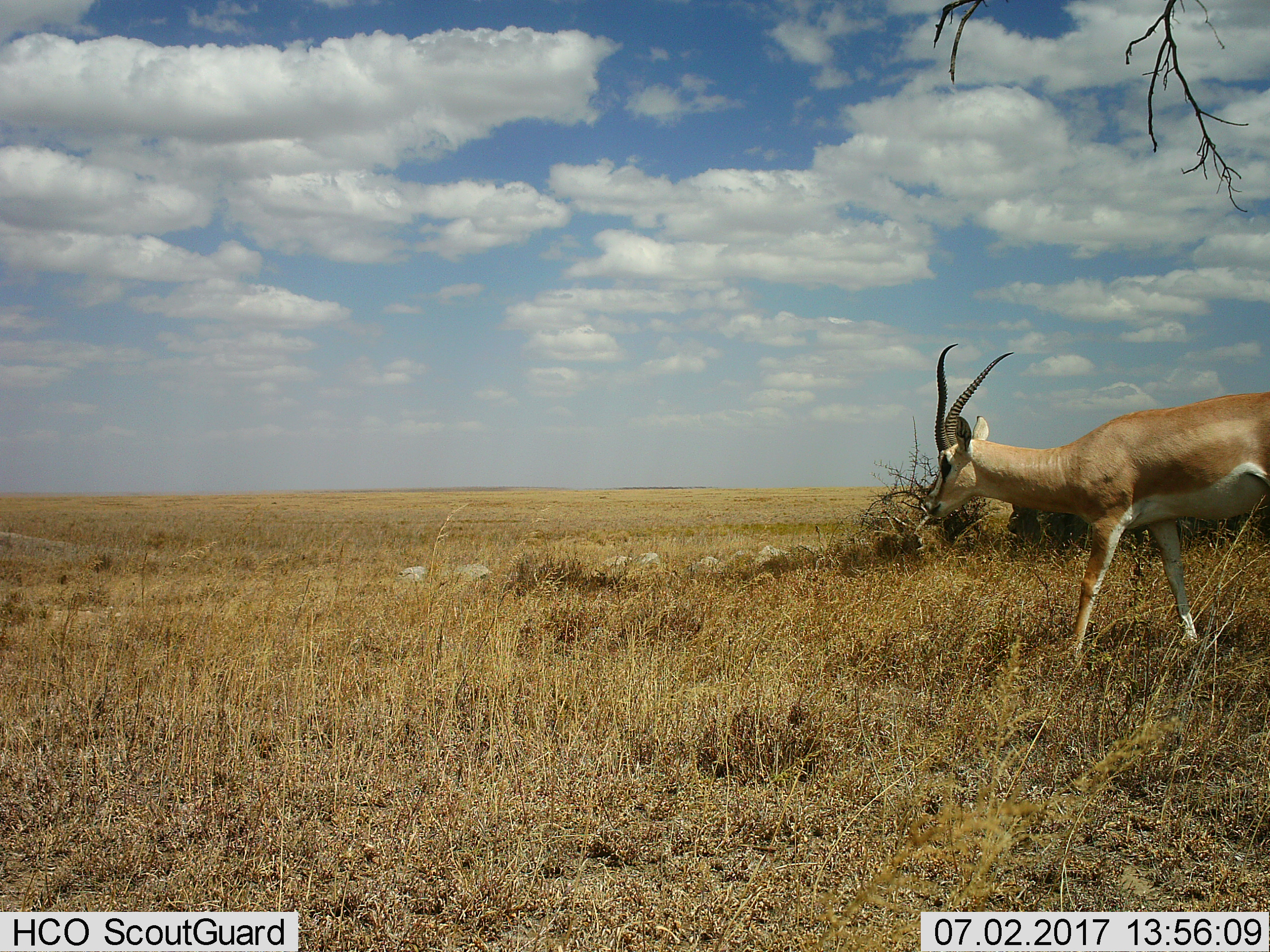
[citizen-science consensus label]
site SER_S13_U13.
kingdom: Animalia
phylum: Chordata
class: Mammalia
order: Artiodactyla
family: Bovidae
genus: Nanger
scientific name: Nanger granti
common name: grant's gazelle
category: gazellegrants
Gazellegrants (grant's gazelle) (Nanger granti), count 1. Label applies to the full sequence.